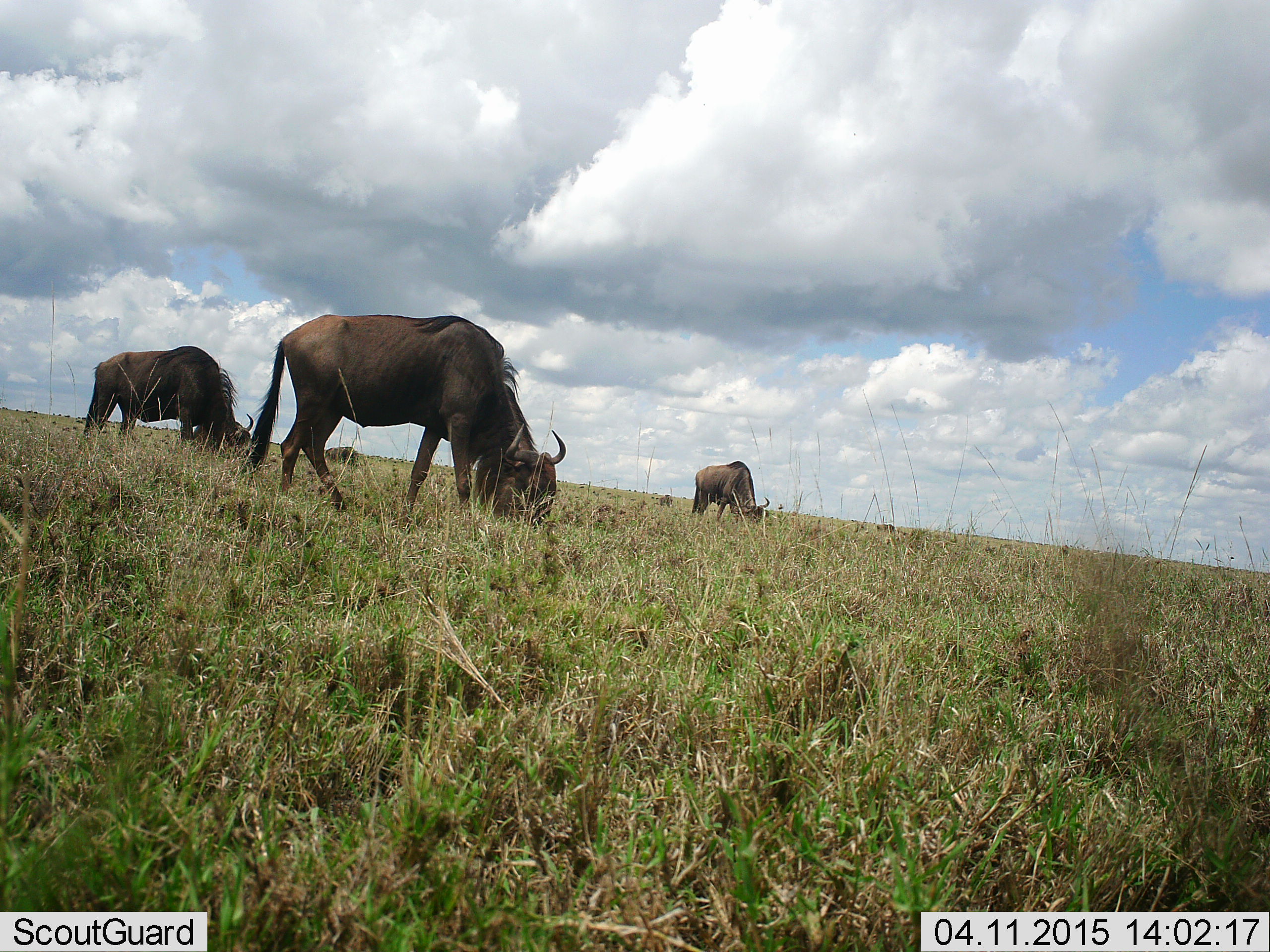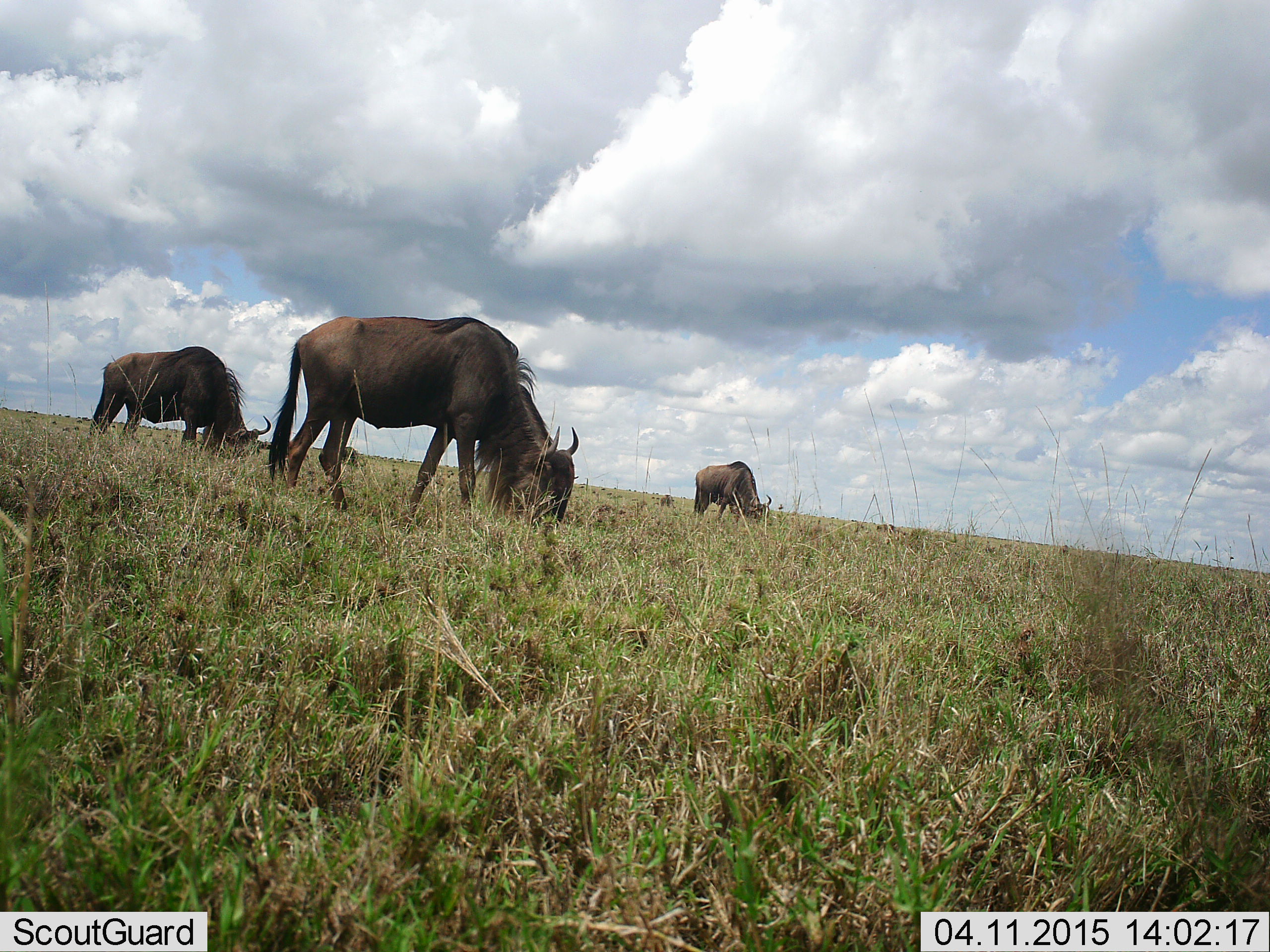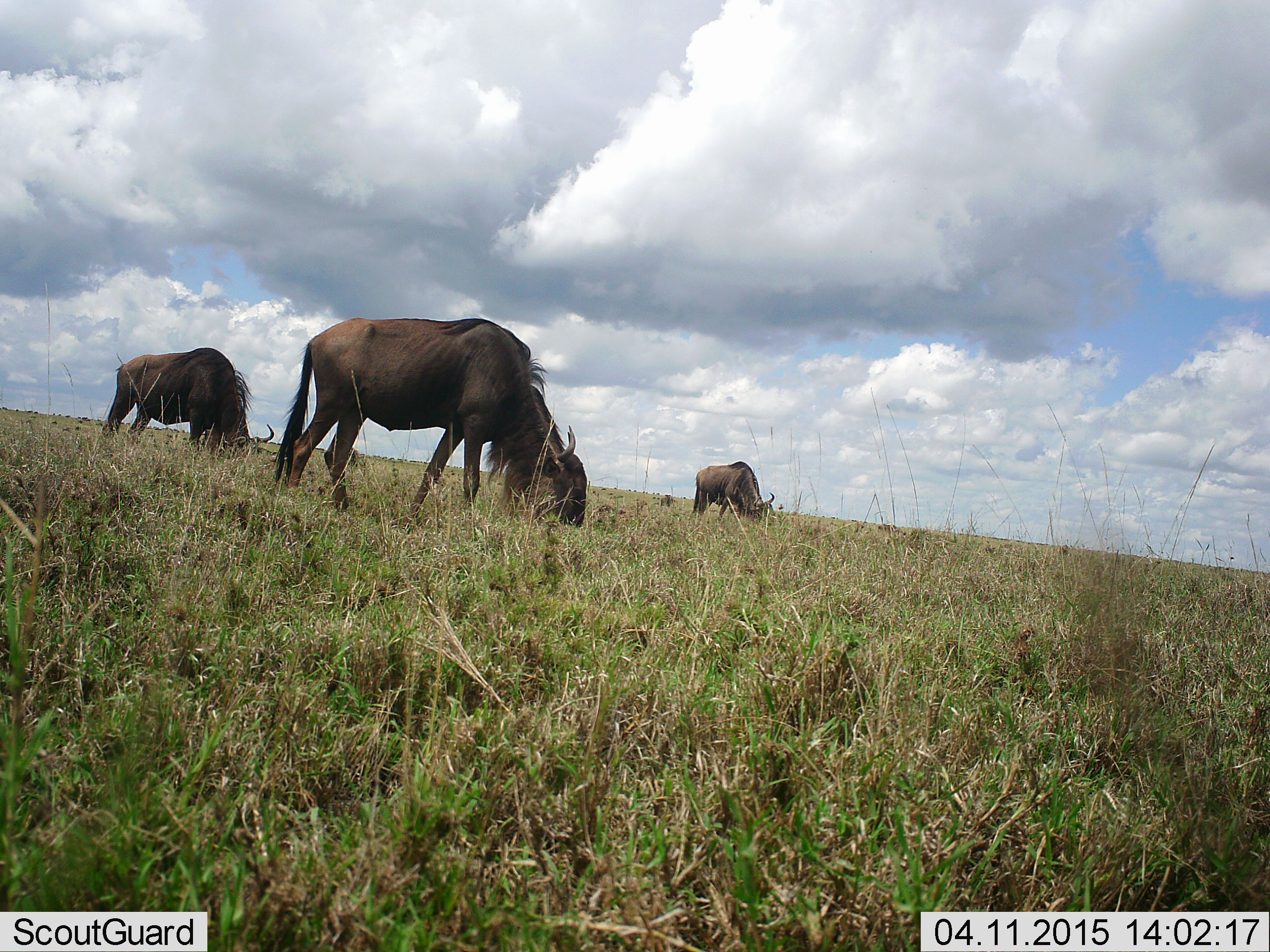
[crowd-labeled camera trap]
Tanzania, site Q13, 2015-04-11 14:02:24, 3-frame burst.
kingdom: Animalia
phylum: Chordata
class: Mammalia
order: Artiodactyla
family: Bovidae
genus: Connochaetes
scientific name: Connochaetes taurinus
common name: blue wildebeest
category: wildebeest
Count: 4.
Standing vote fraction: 20%.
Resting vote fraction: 0%.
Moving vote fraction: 0%.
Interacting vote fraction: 0%.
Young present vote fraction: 0%.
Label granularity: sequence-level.